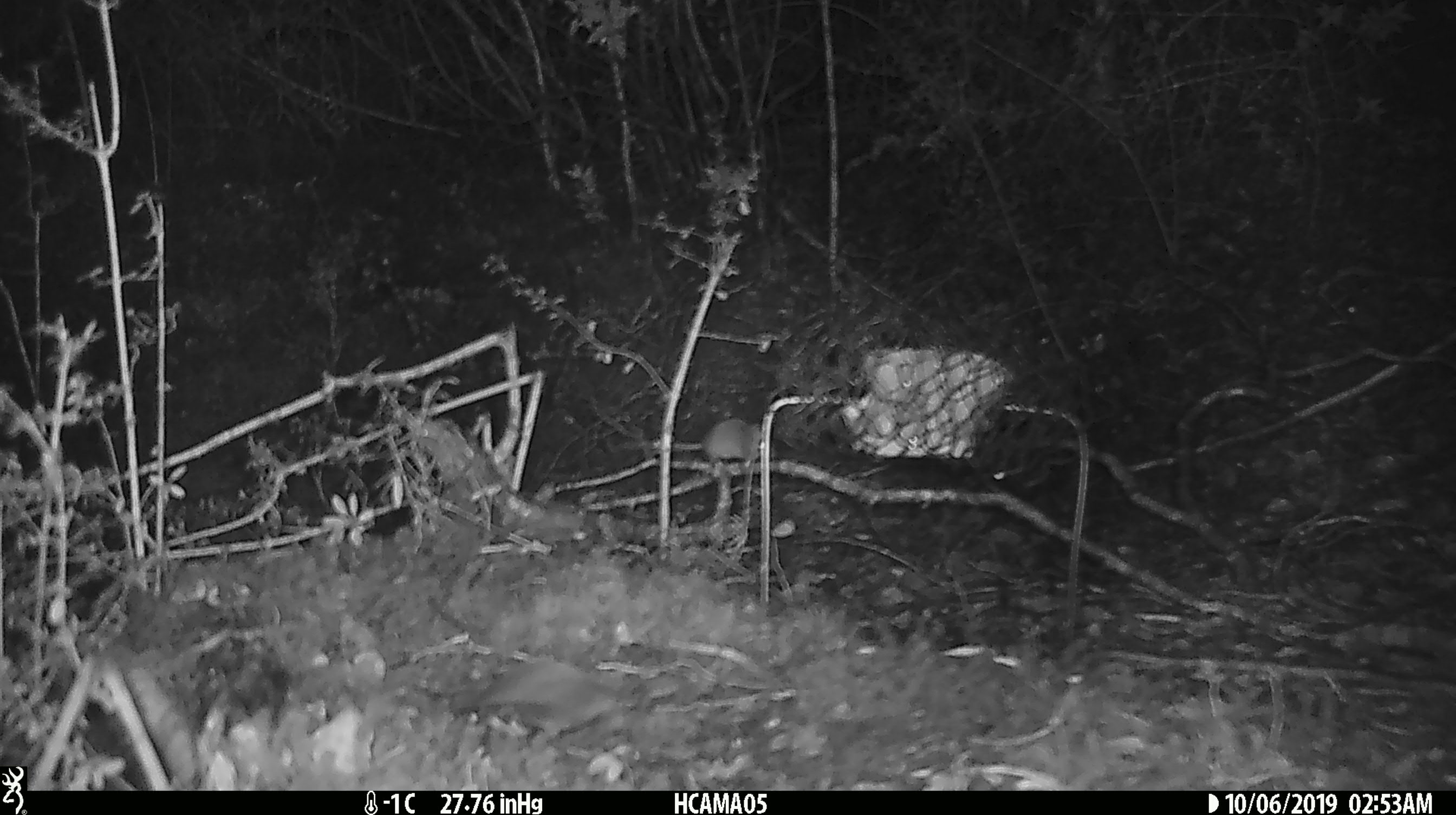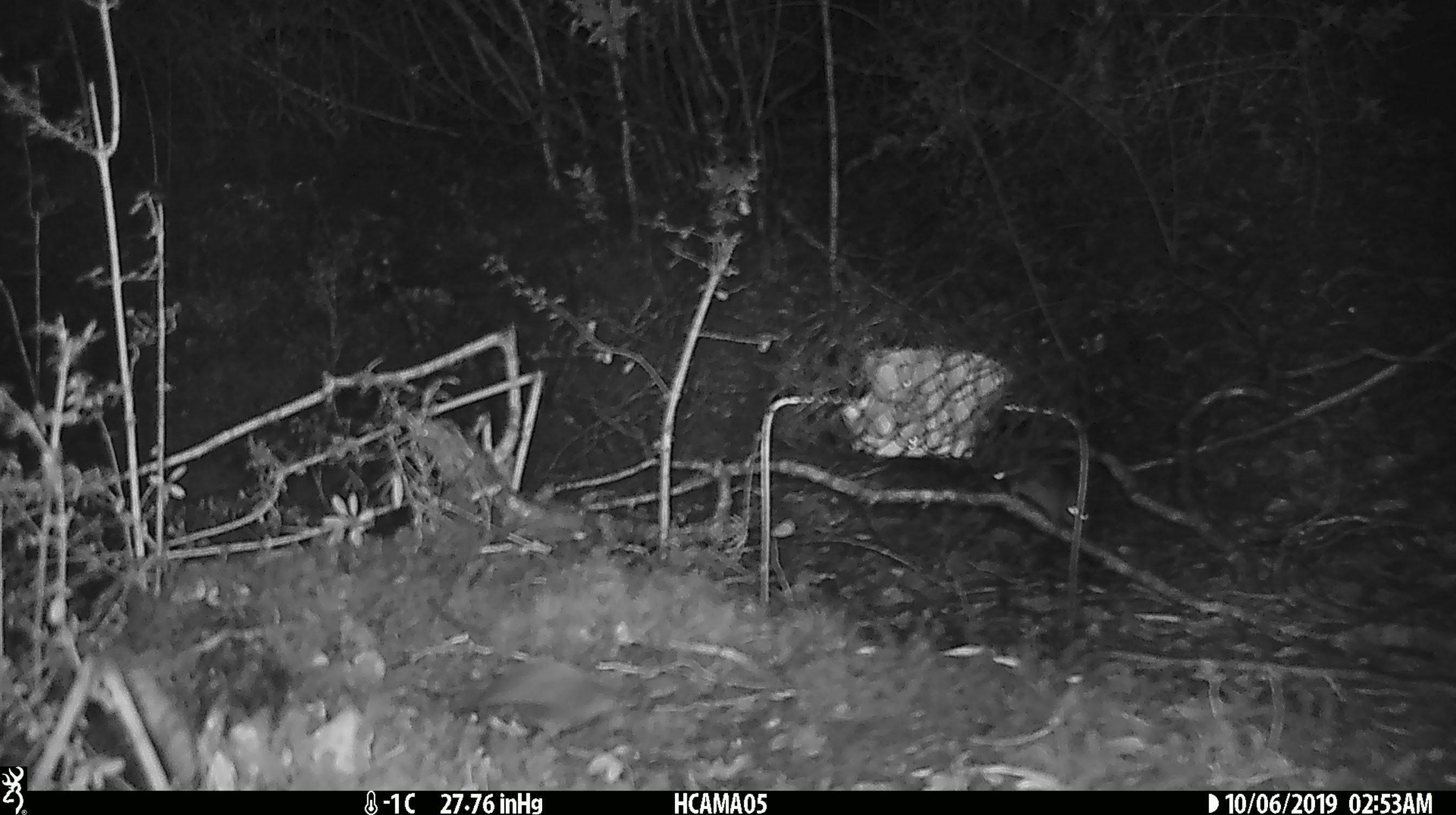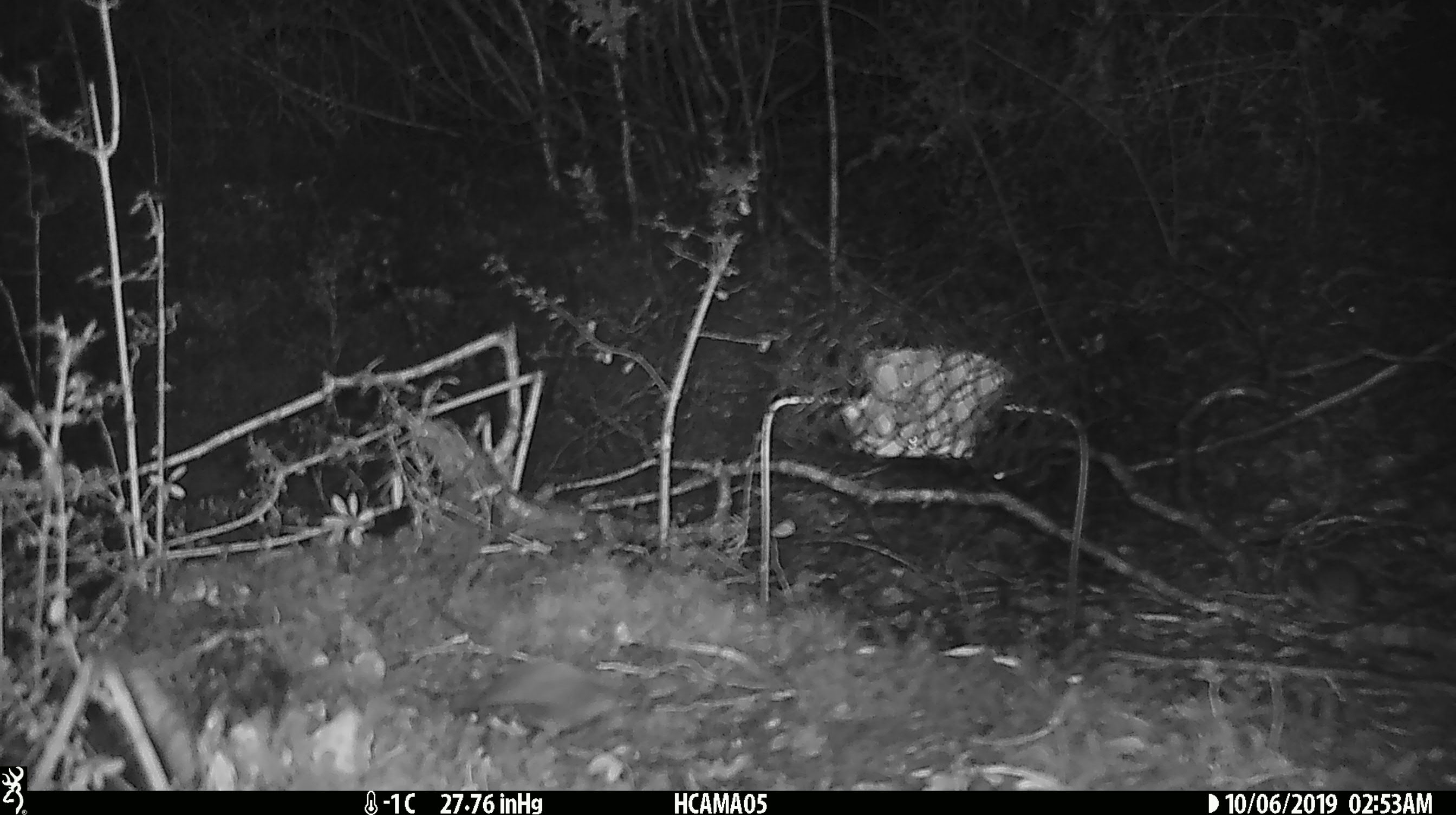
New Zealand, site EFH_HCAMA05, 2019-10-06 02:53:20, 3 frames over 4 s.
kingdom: Animalia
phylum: Chordata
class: Mammalia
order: Rodentia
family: Muridae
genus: Mus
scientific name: Mus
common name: mouse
Mouse (Mus).